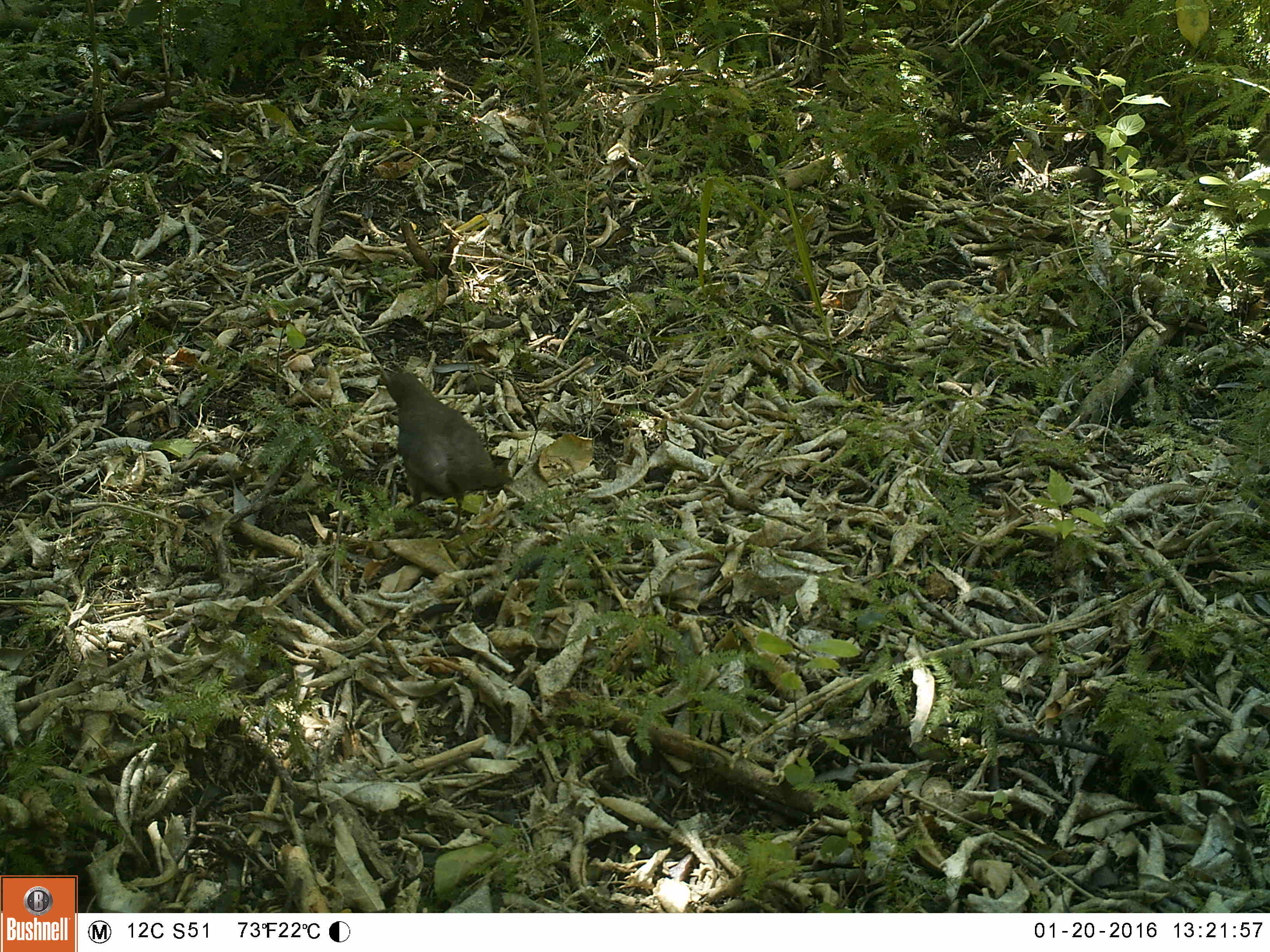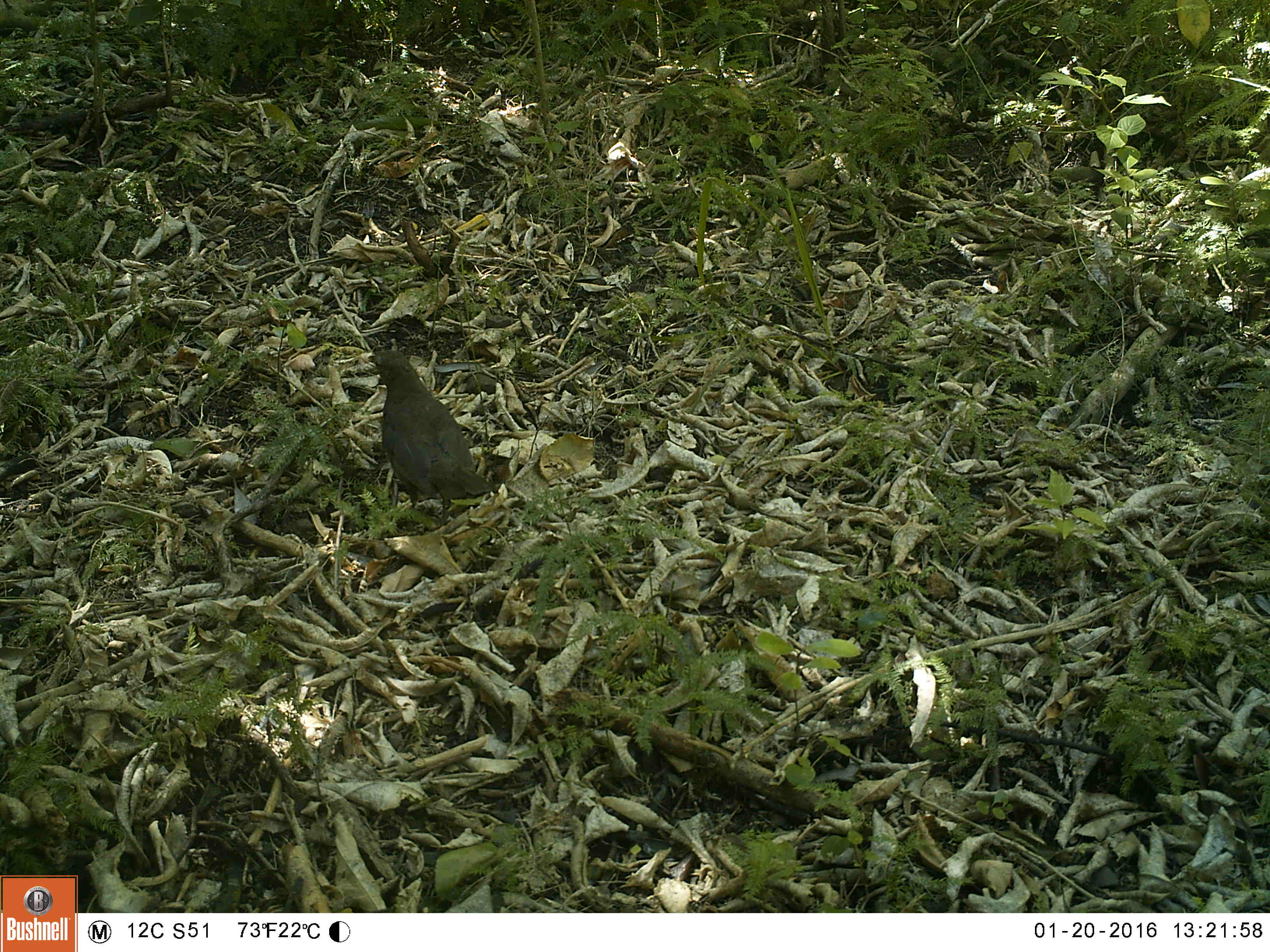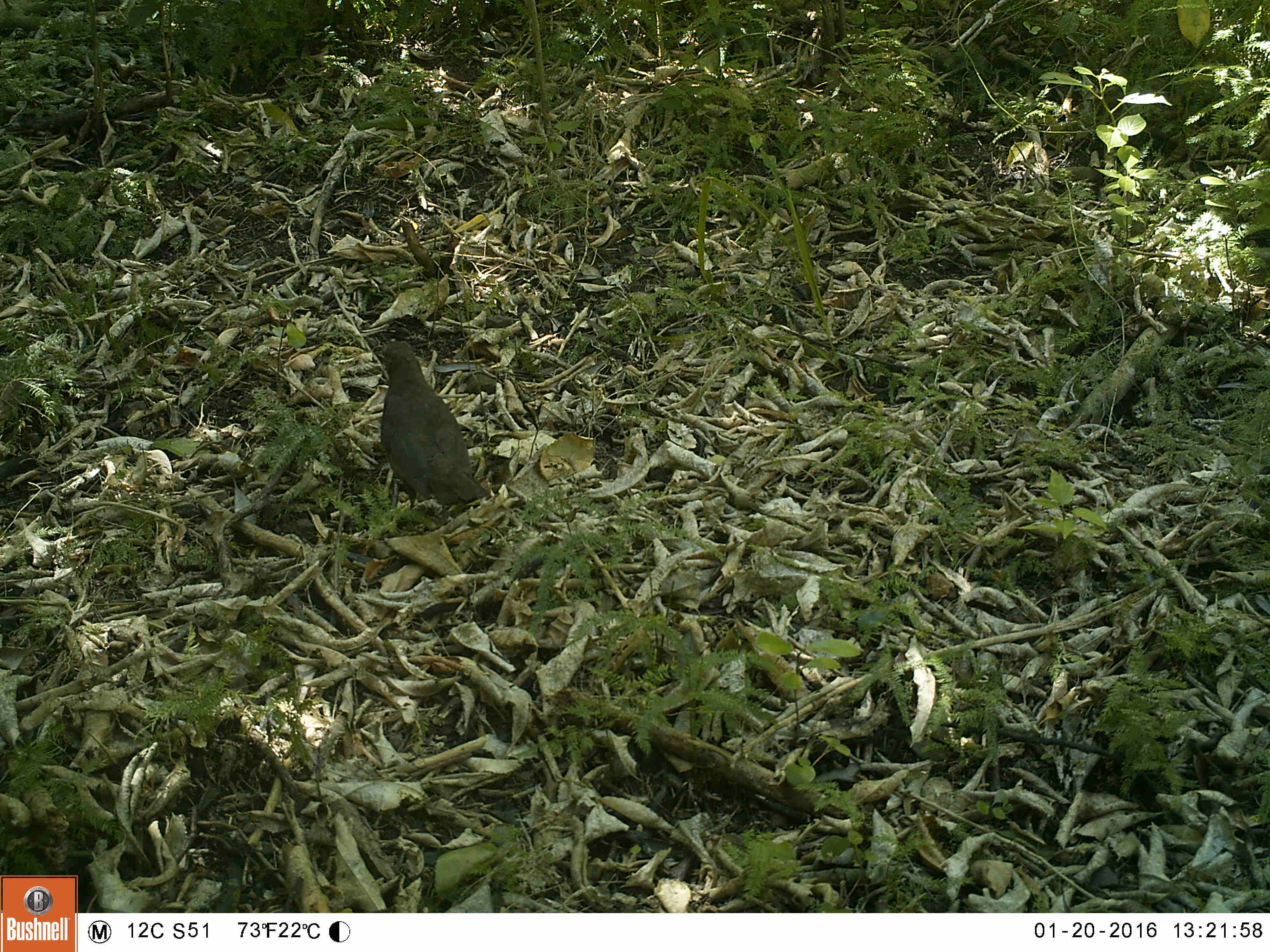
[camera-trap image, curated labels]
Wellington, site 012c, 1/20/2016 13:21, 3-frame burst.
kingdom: Animalia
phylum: Chordata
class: Aves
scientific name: Aves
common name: bird